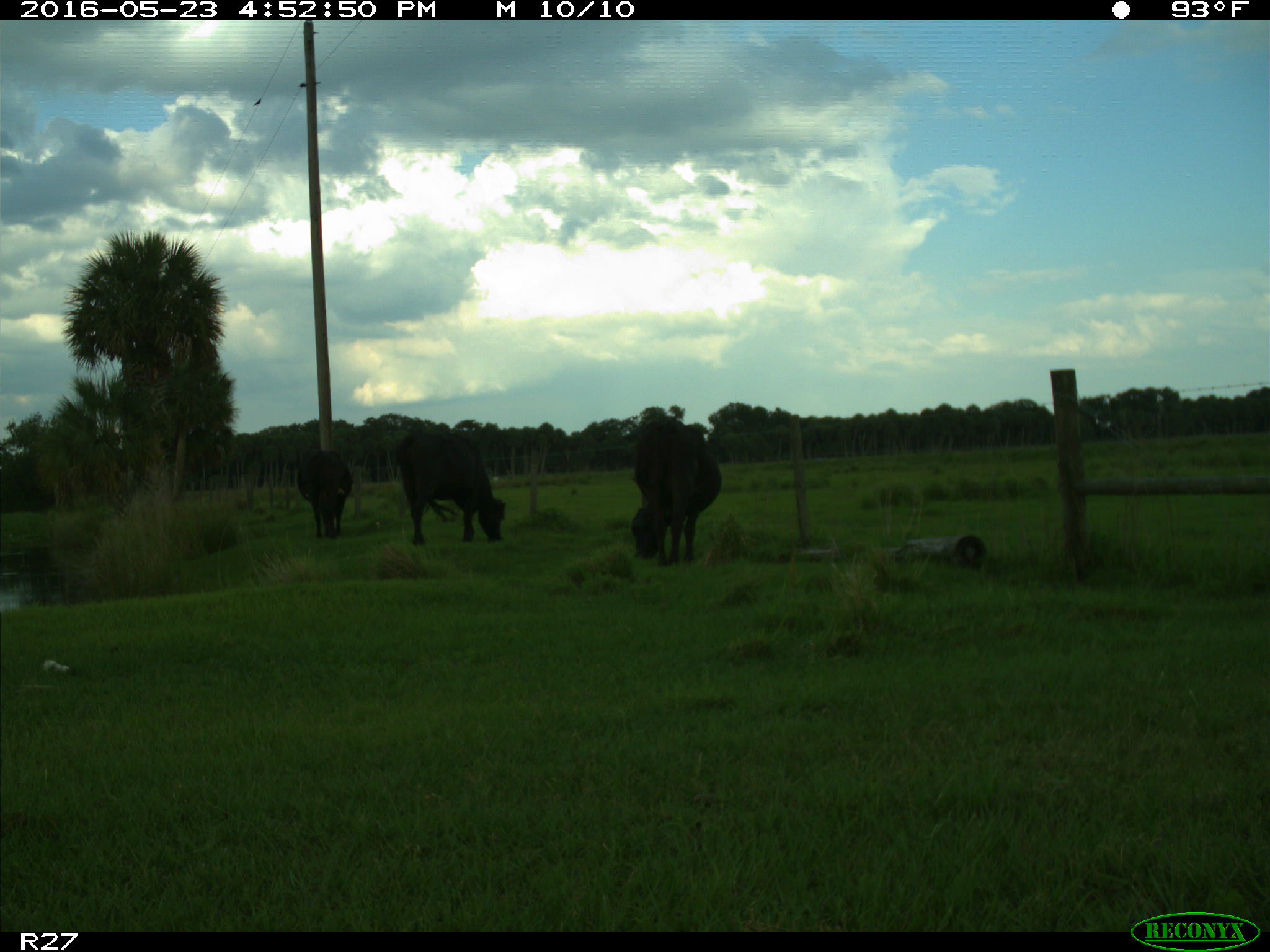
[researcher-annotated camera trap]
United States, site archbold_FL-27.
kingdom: Animalia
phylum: Chordata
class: Mammalia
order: Artiodactyla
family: Bovidae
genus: Bos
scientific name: Bos taurus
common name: domestic cow